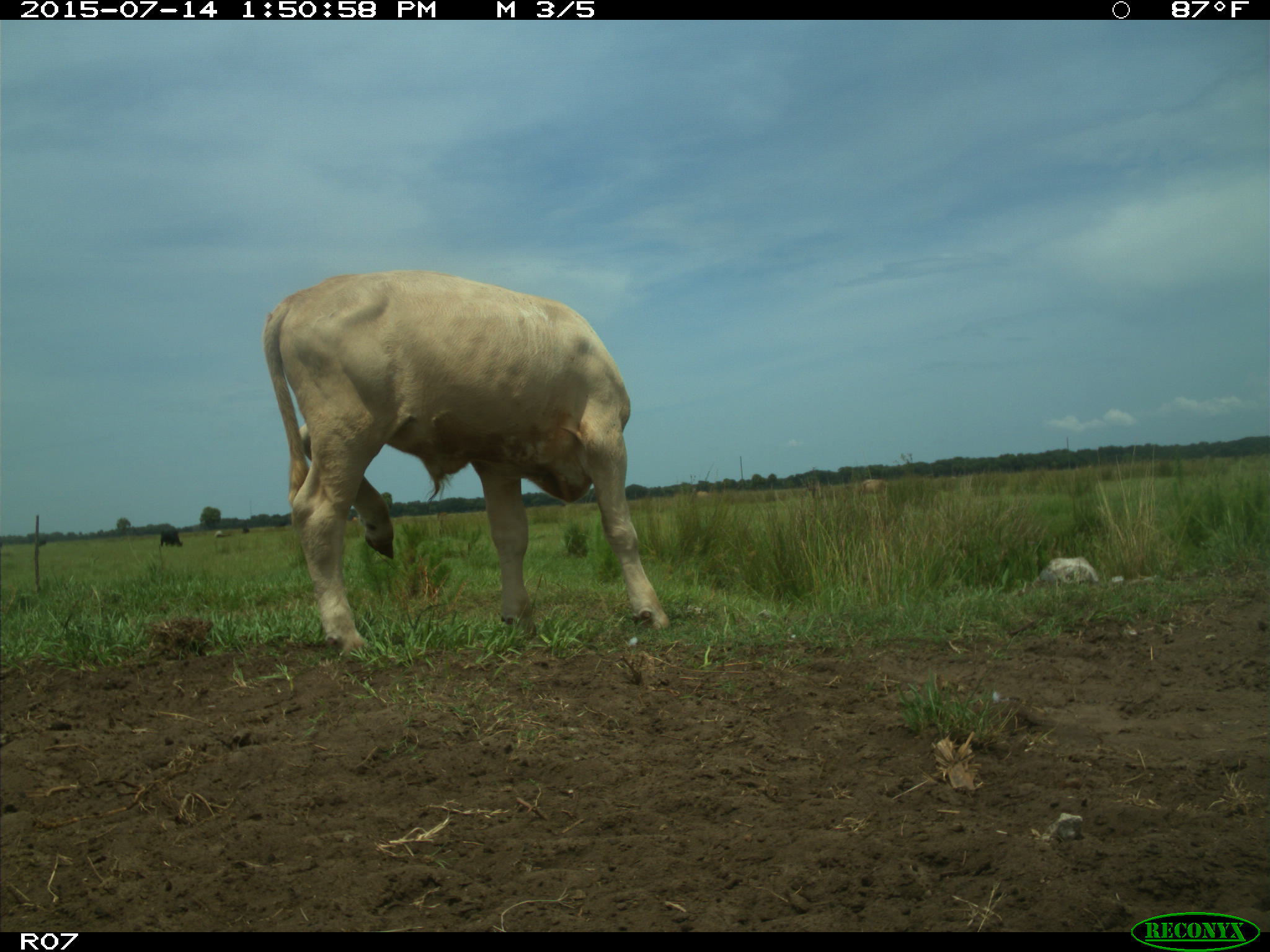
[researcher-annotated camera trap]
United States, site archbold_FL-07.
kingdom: Animalia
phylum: Chordata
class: Mammalia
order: Artiodactyla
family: Bovidae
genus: Bos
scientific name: Bos taurus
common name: domestic cow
Bos taurus (domestic cow).